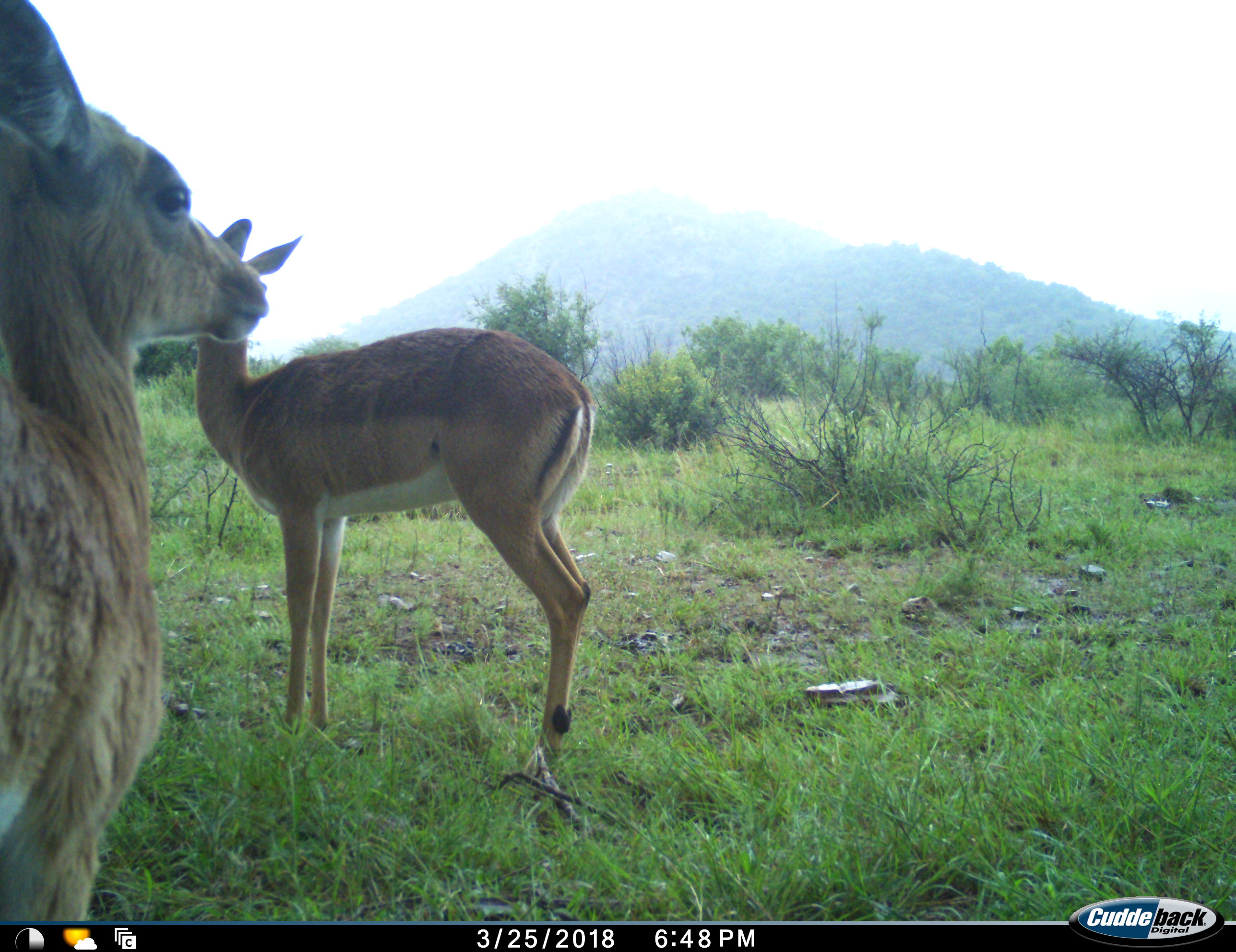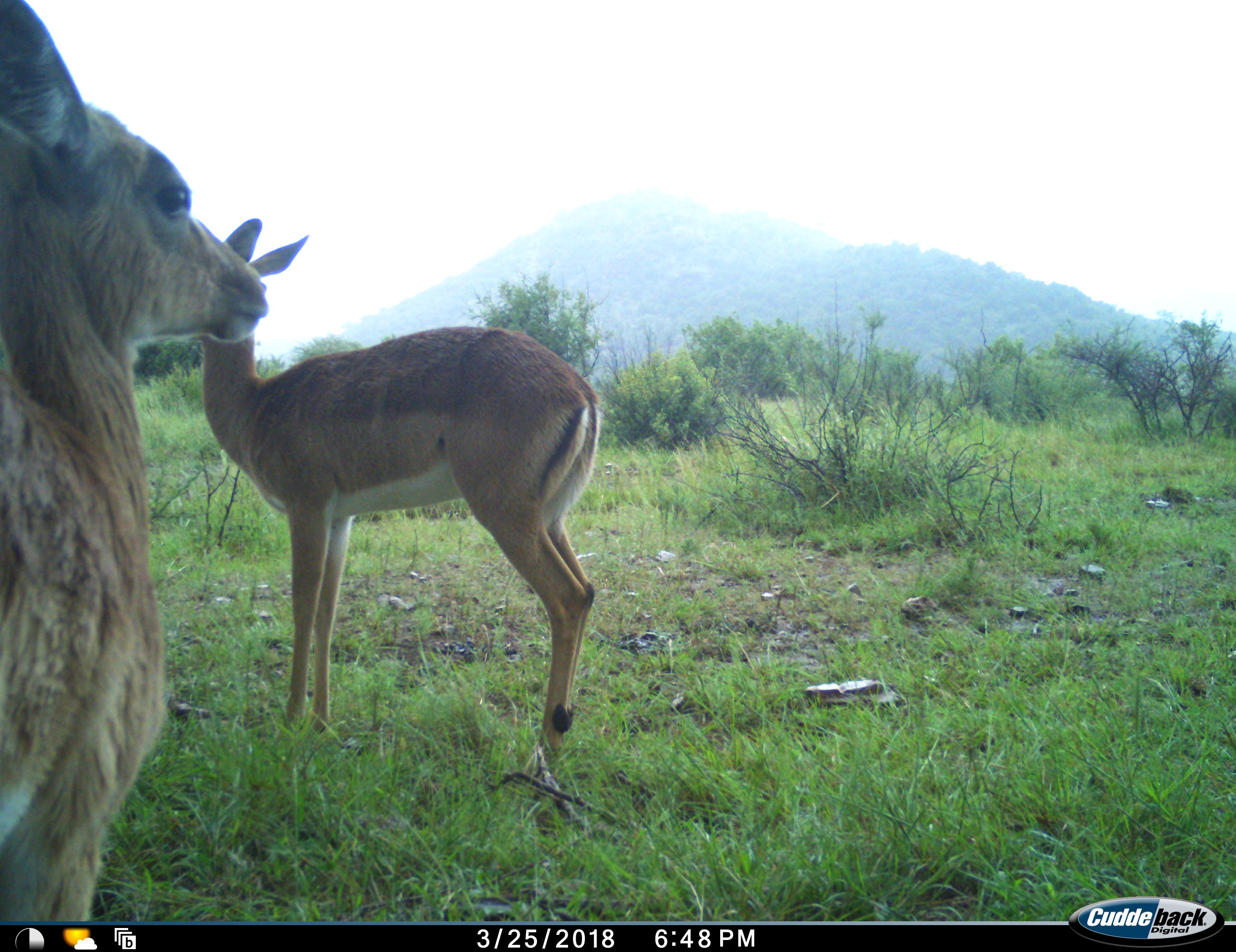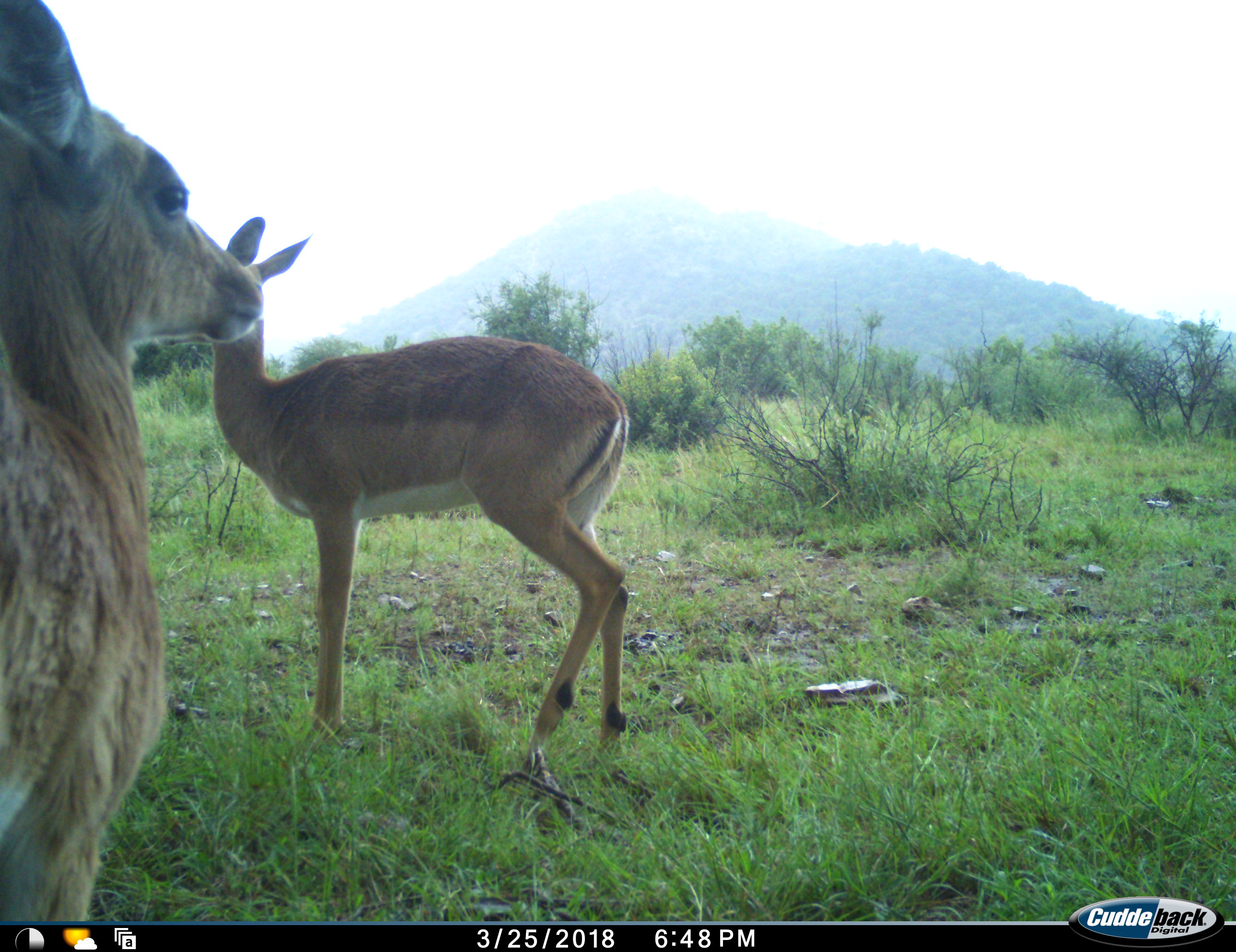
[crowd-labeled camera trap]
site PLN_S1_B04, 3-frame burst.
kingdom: Animalia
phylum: Chordata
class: Mammalia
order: Artiodactyla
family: Bovidae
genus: Aepyceros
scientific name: Aepyceros melampus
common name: impala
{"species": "impala (Aepyceros melampus)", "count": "2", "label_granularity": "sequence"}